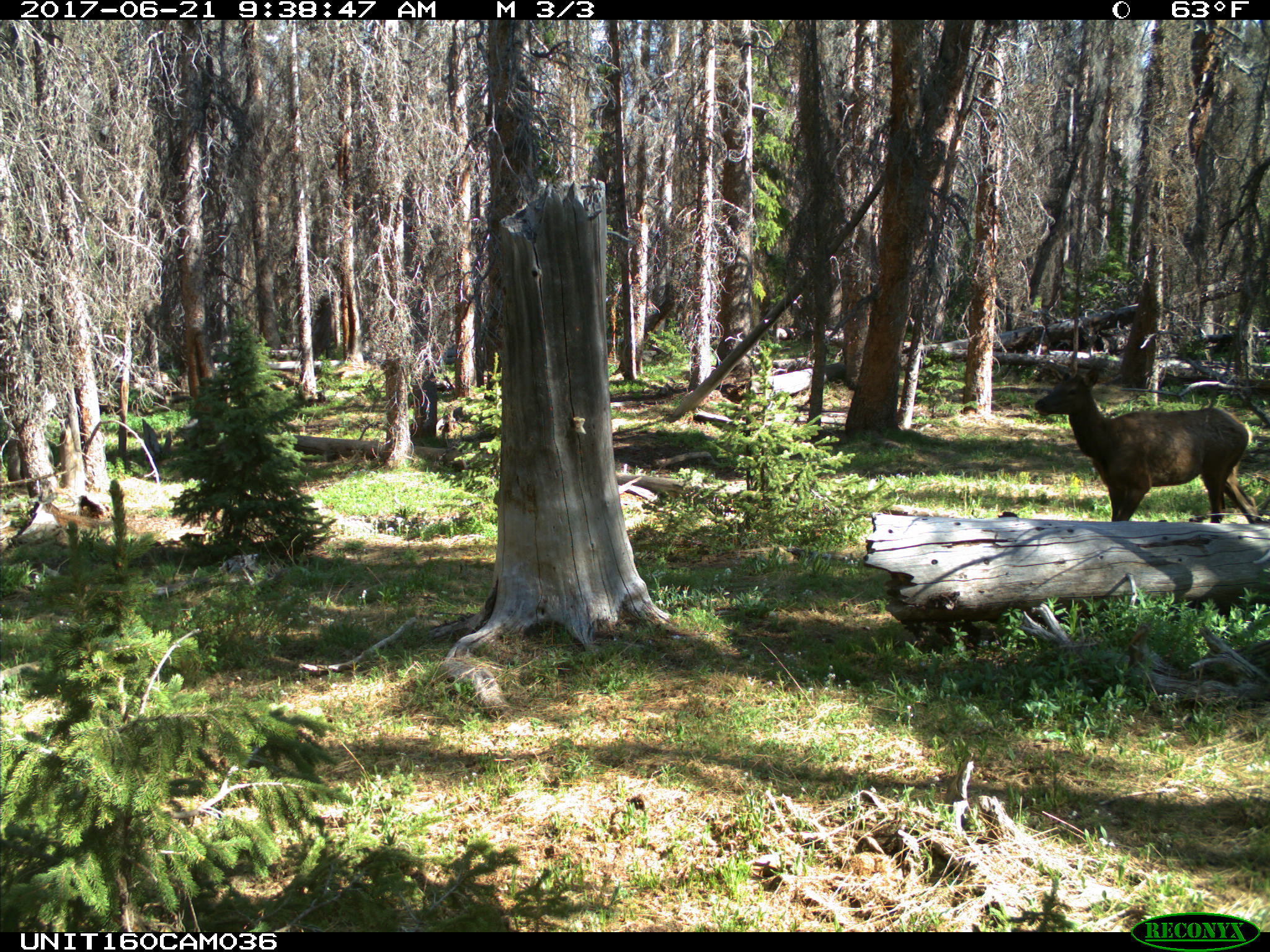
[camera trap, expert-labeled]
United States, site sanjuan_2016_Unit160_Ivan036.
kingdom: Animalia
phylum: Chordata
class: Mammalia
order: Artiodactyla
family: Cervidae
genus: Cervus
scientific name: Cervus elaphus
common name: red deer